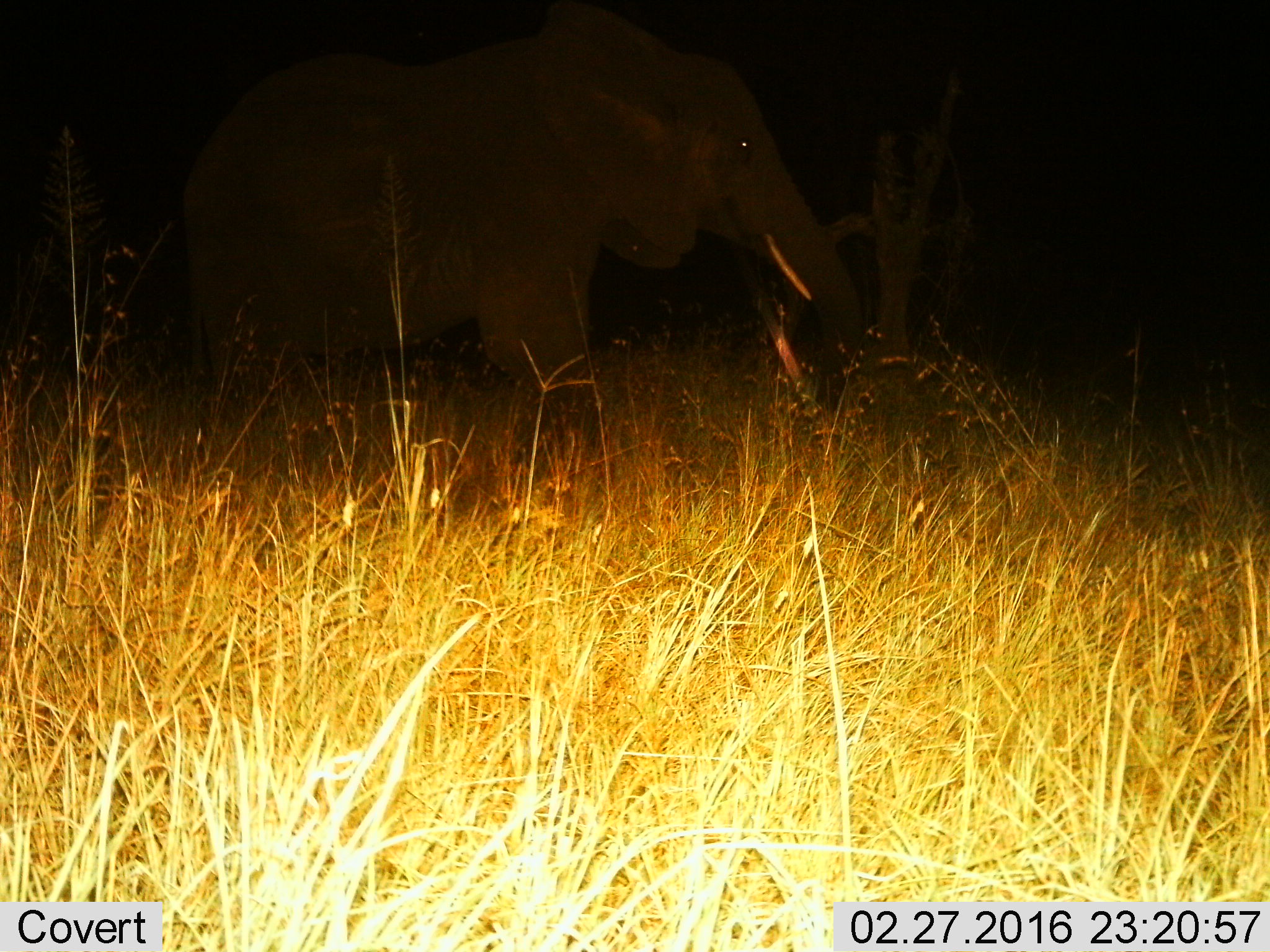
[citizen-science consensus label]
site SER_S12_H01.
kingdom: Animalia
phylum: Chordata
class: Mammalia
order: Proboscidea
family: Elephantidae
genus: Loxodonta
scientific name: Loxodonta africana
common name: african bush elephant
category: elephant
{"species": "elephant (african bush elephant) (Loxodonta africana)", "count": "1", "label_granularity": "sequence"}